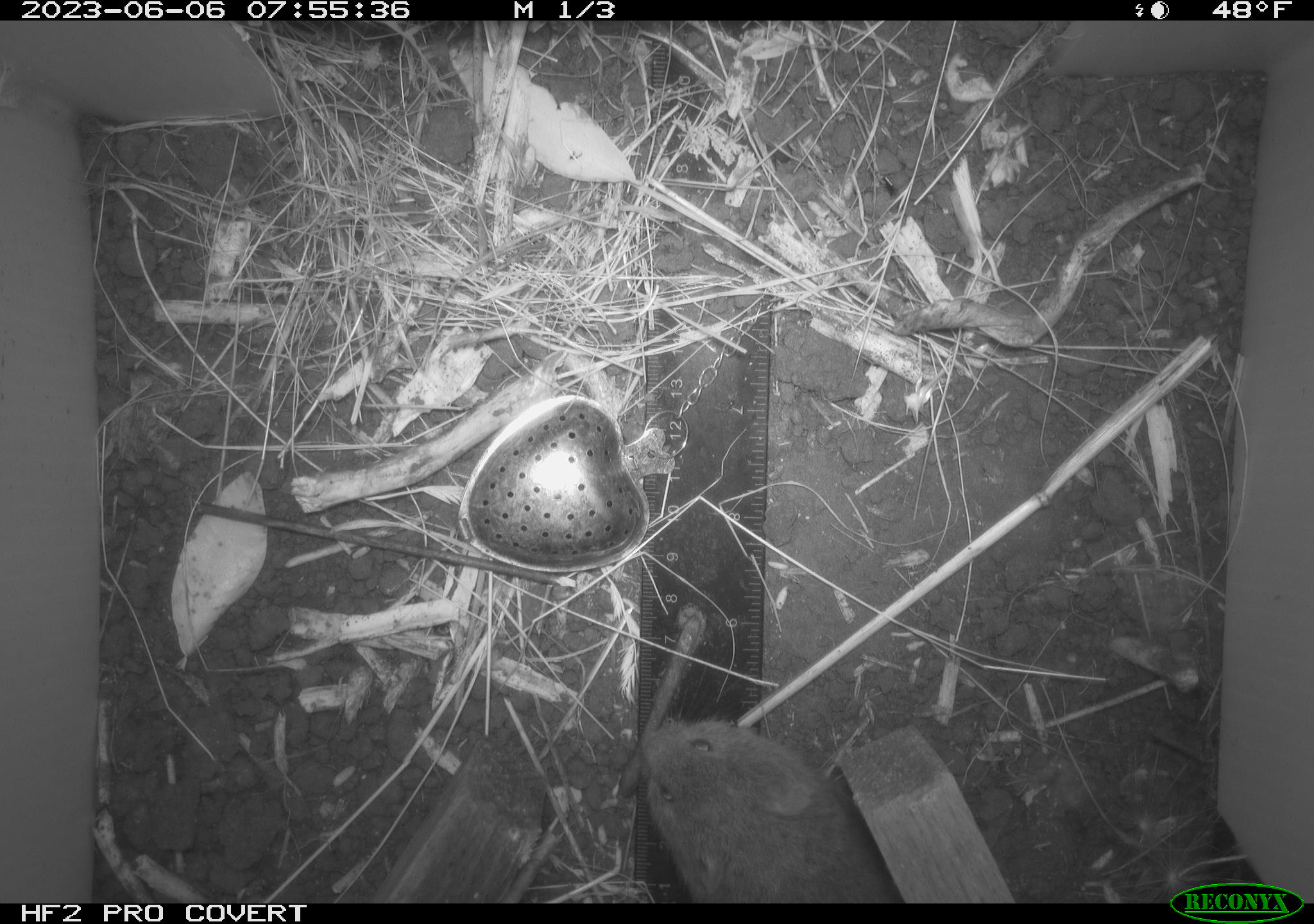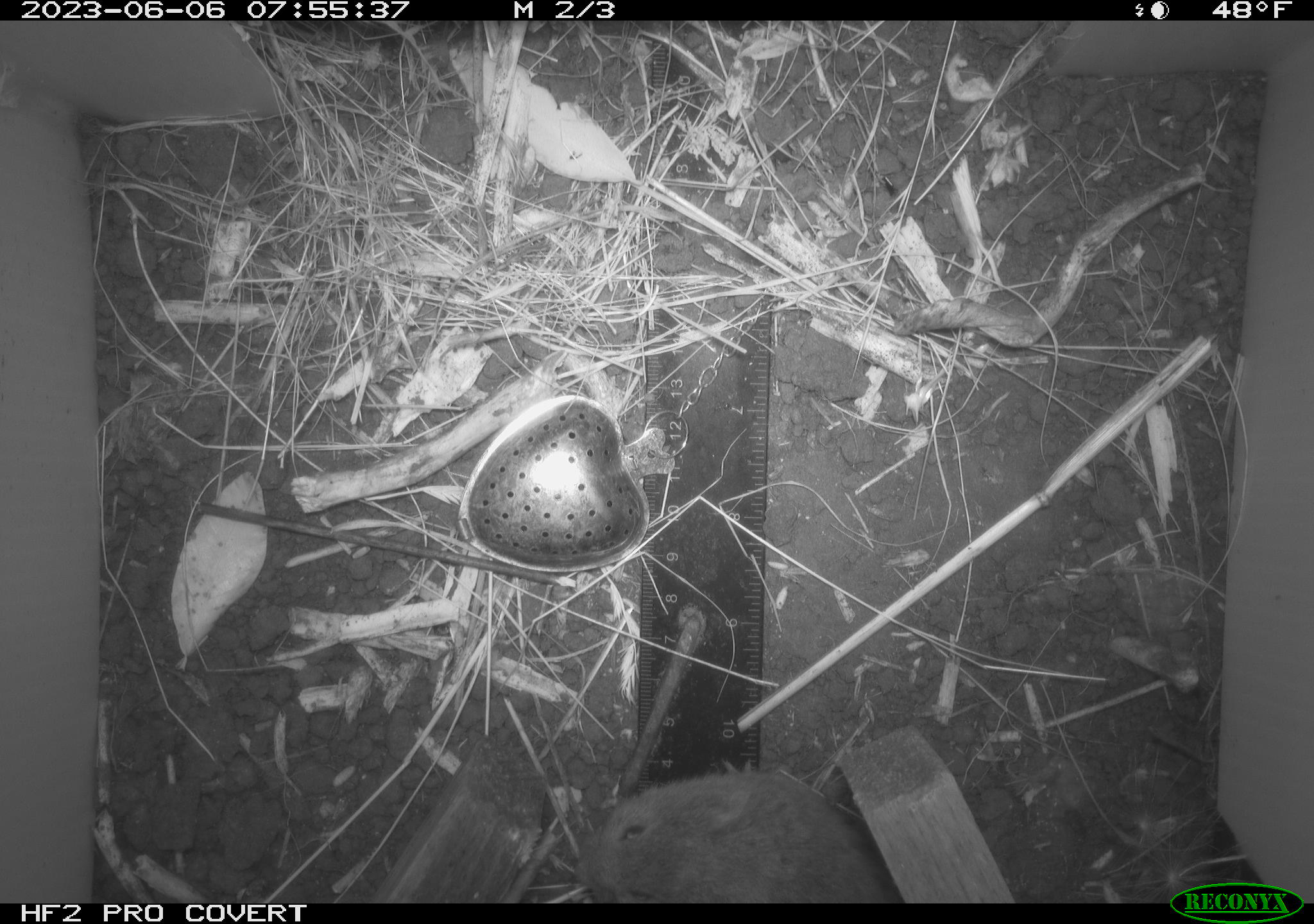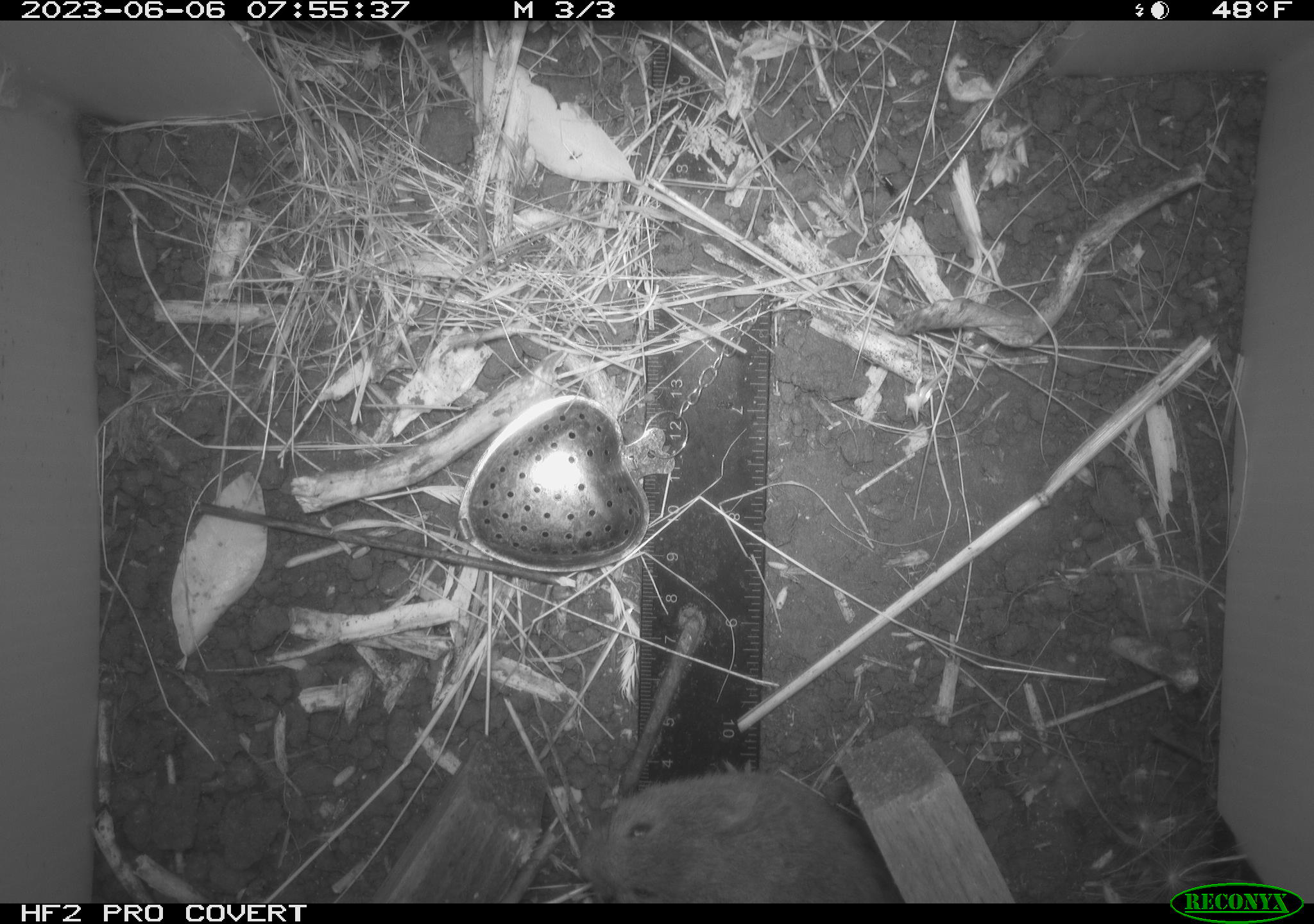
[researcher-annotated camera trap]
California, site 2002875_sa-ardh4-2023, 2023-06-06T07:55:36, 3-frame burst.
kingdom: Animalia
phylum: Chordata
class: Mammalia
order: Rodentia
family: Cricetidae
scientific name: Arvicolinae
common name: voles, lemmings, and muskrats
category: arvicolinae subfamily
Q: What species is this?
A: Arvicolinae subfamily (voles, lemmings, and muskrats) (Arvicolinae).